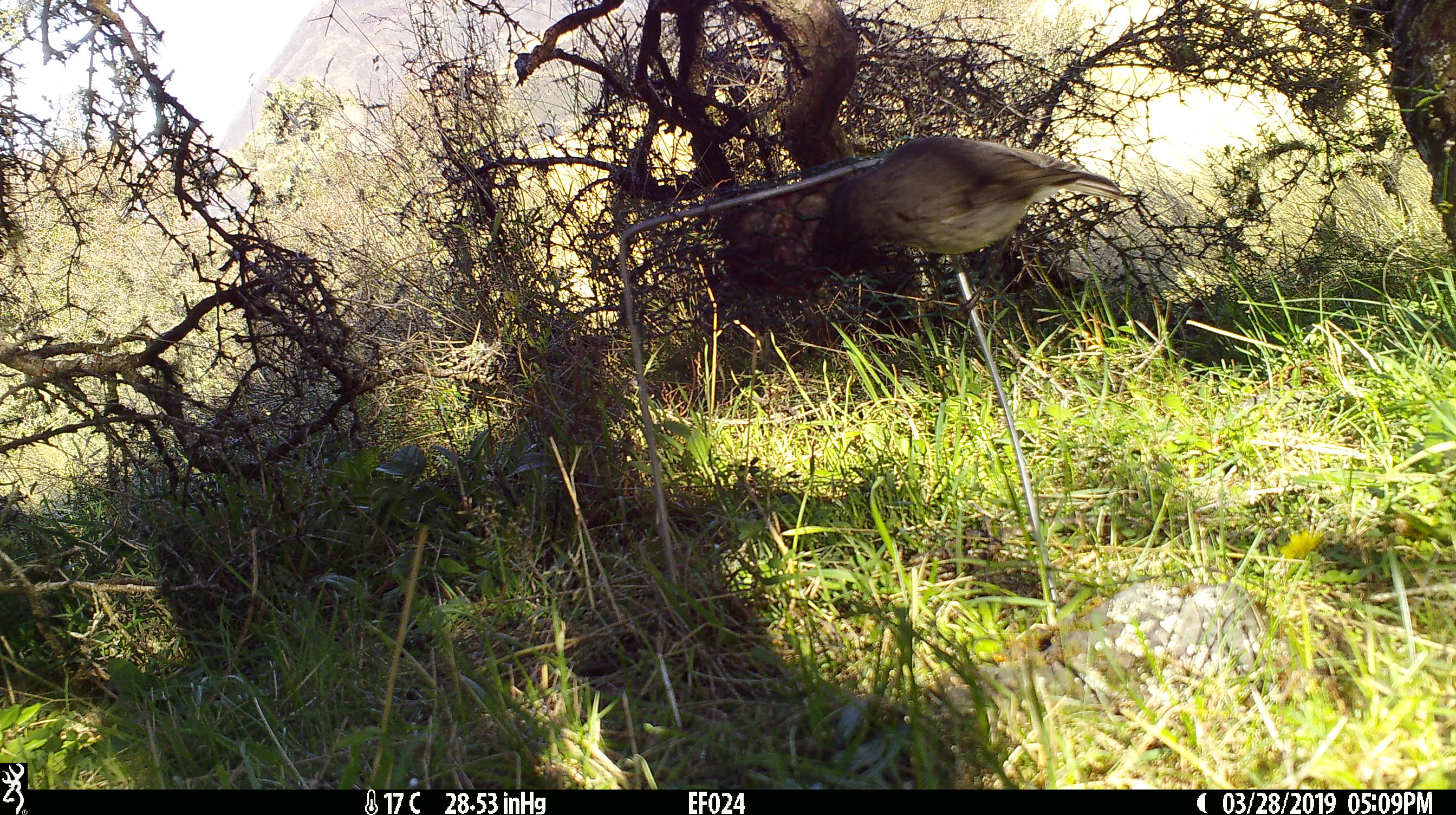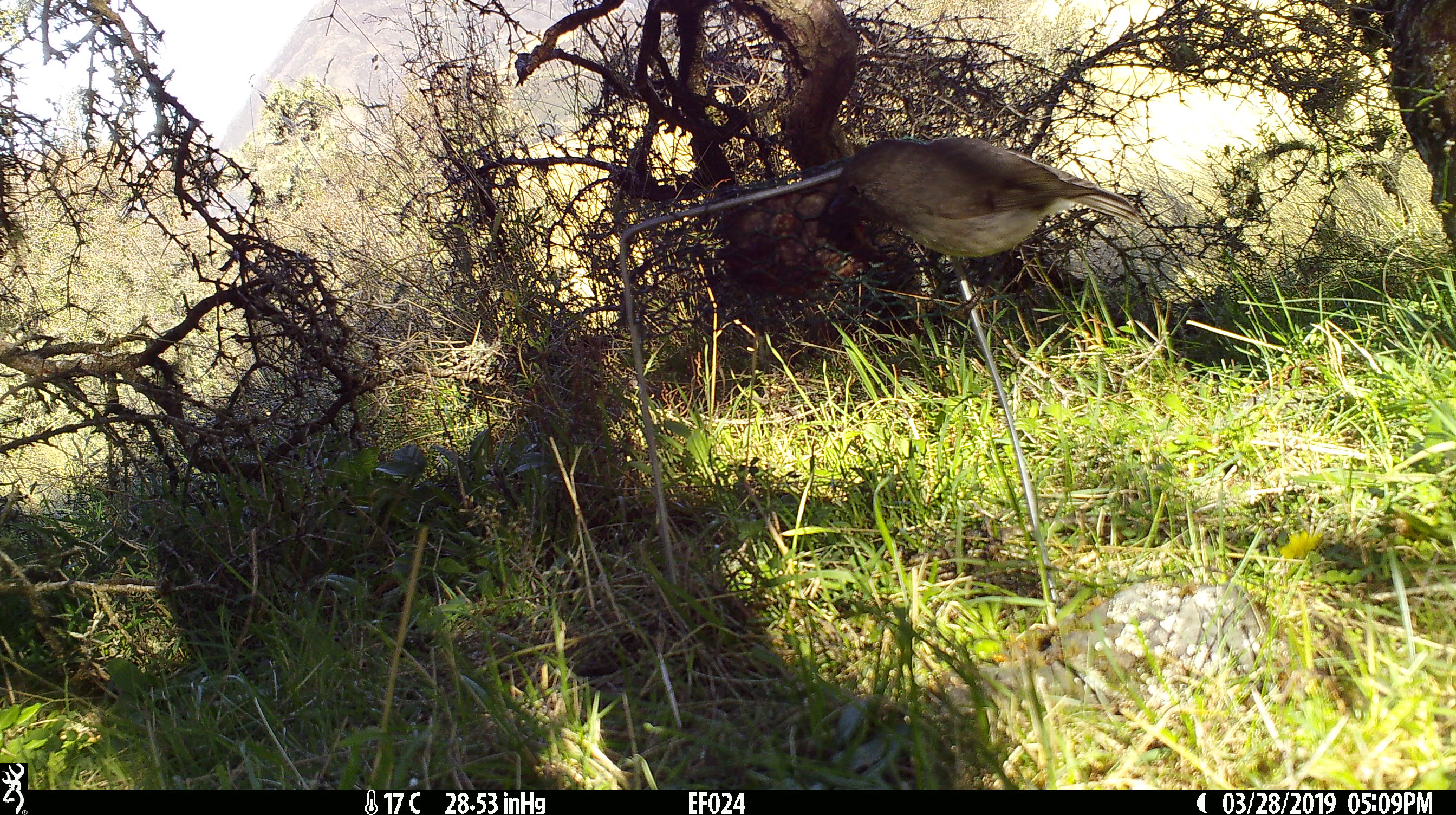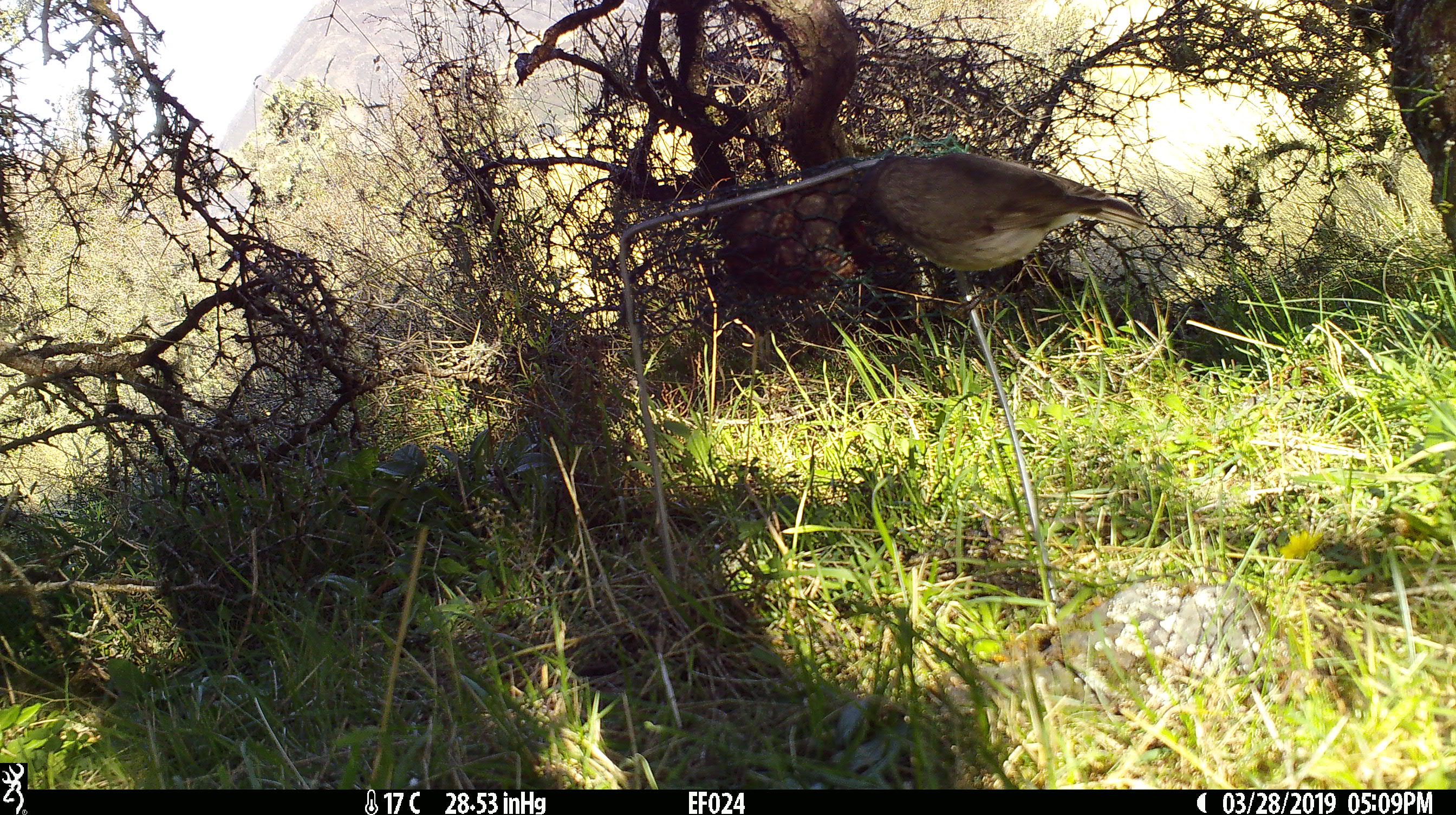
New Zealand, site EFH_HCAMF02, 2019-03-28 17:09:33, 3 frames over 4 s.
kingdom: Animalia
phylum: Chordata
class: Aves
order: Passeriformes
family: Petroicidae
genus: Petroica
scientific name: Petroica australis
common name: new zealand robin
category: robin